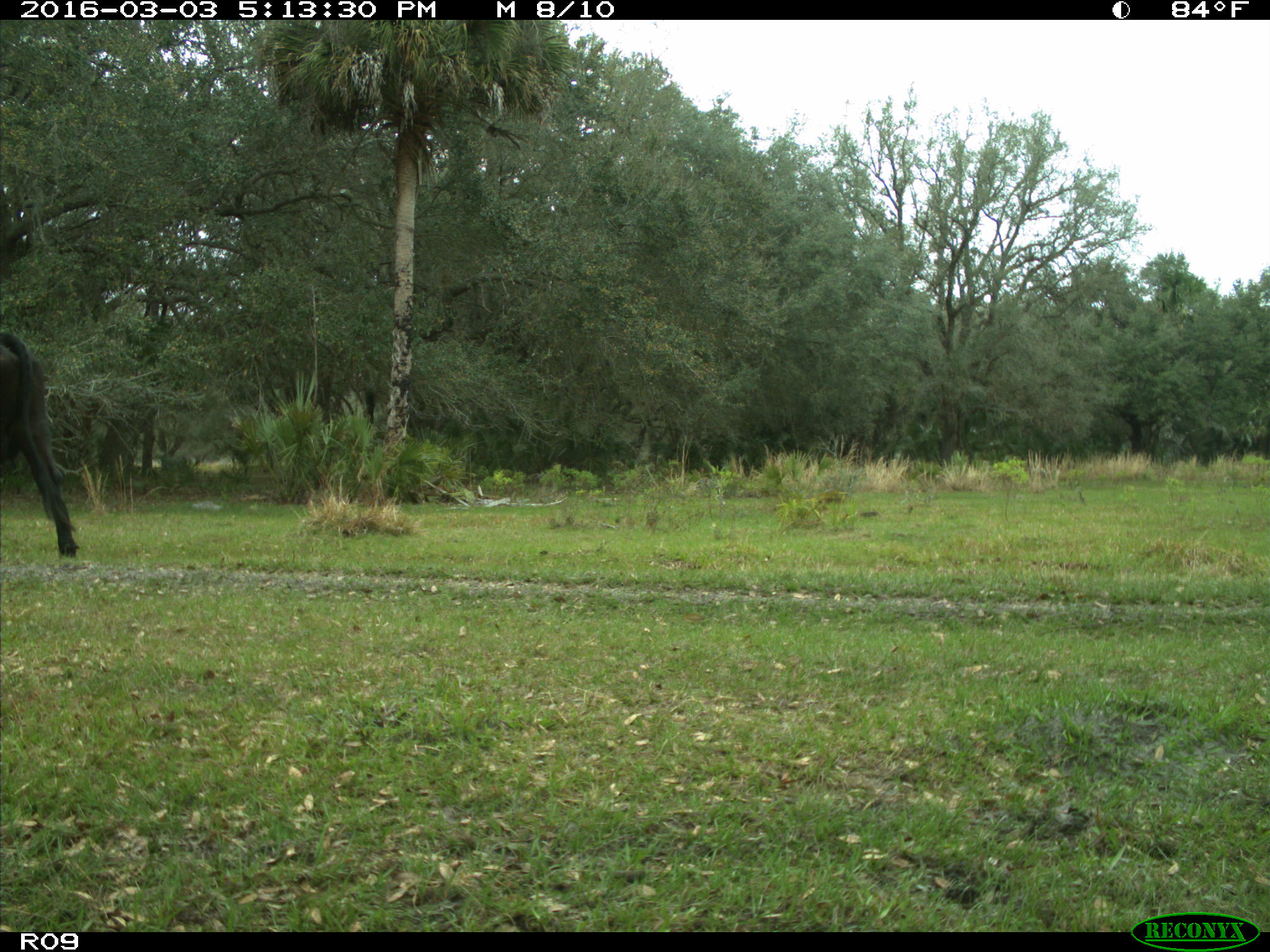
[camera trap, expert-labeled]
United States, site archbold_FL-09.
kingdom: Animalia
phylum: Chordata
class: Mammalia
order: Artiodactyla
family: Bovidae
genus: Bos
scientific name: Bos taurus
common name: domestic cow